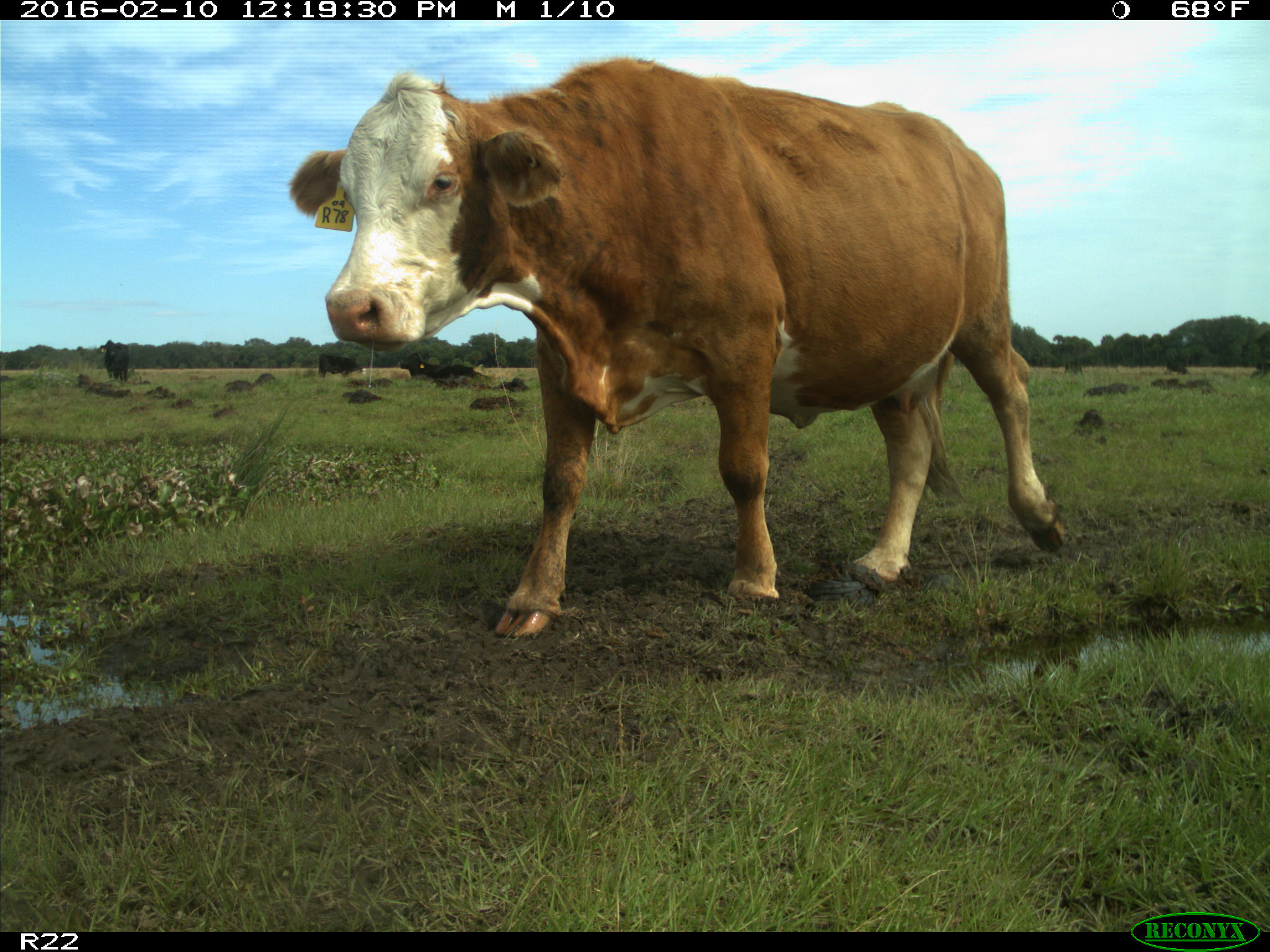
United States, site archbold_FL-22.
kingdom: Animalia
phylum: Chordata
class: Mammalia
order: Artiodactyla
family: Bovidae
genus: Bos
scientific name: Bos taurus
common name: domestic cow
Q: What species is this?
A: Bos taurus (domestic cow).